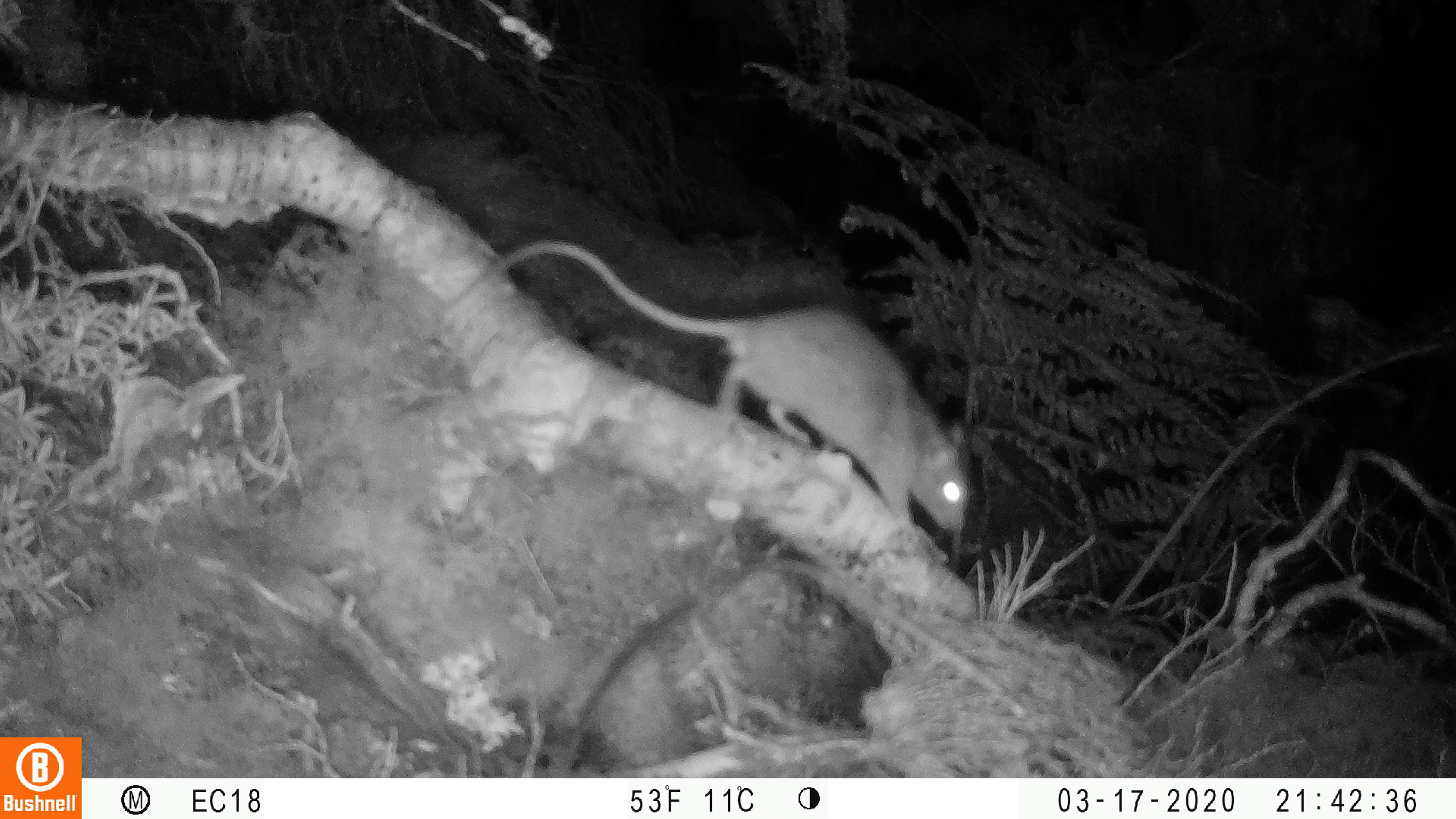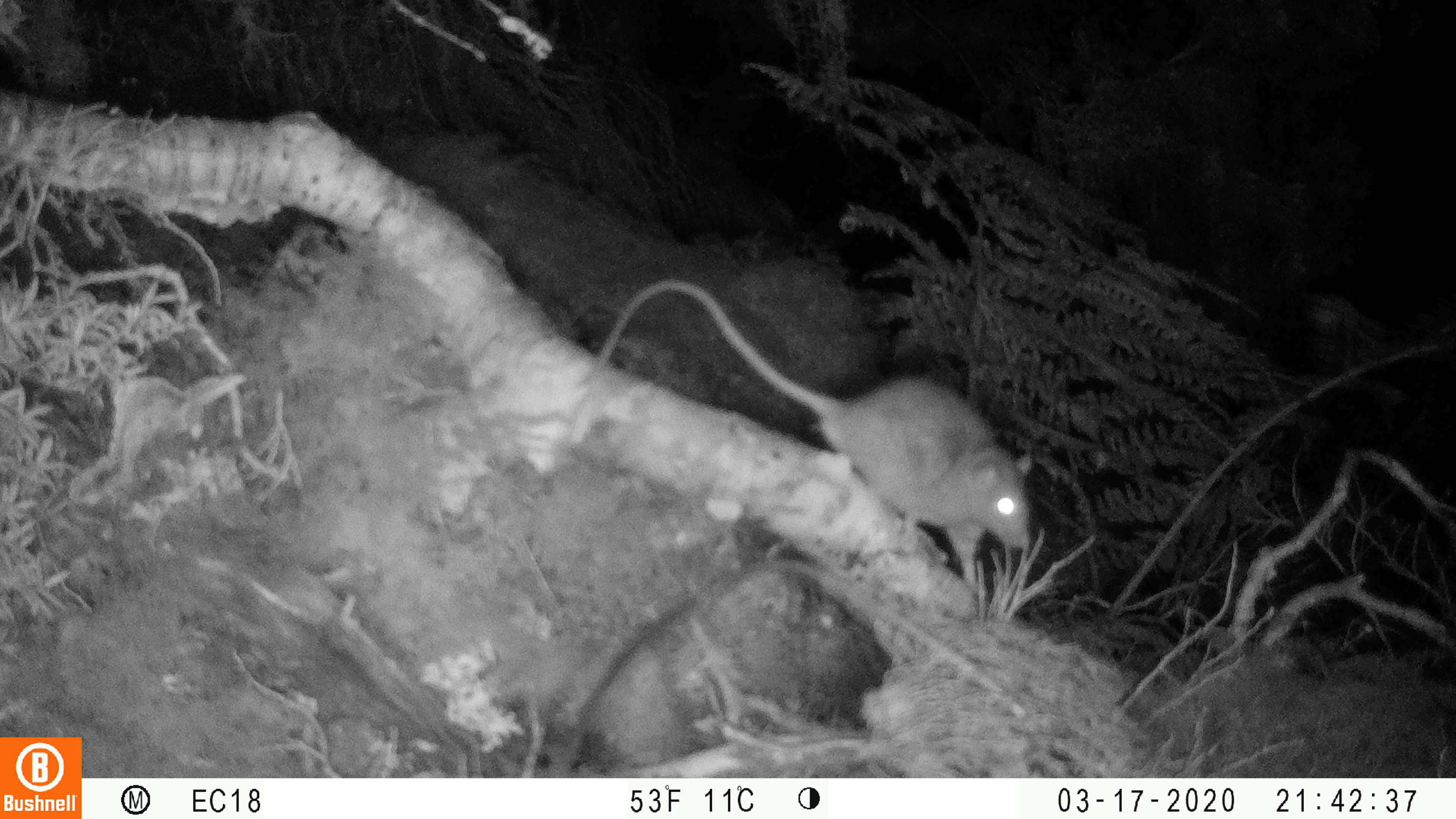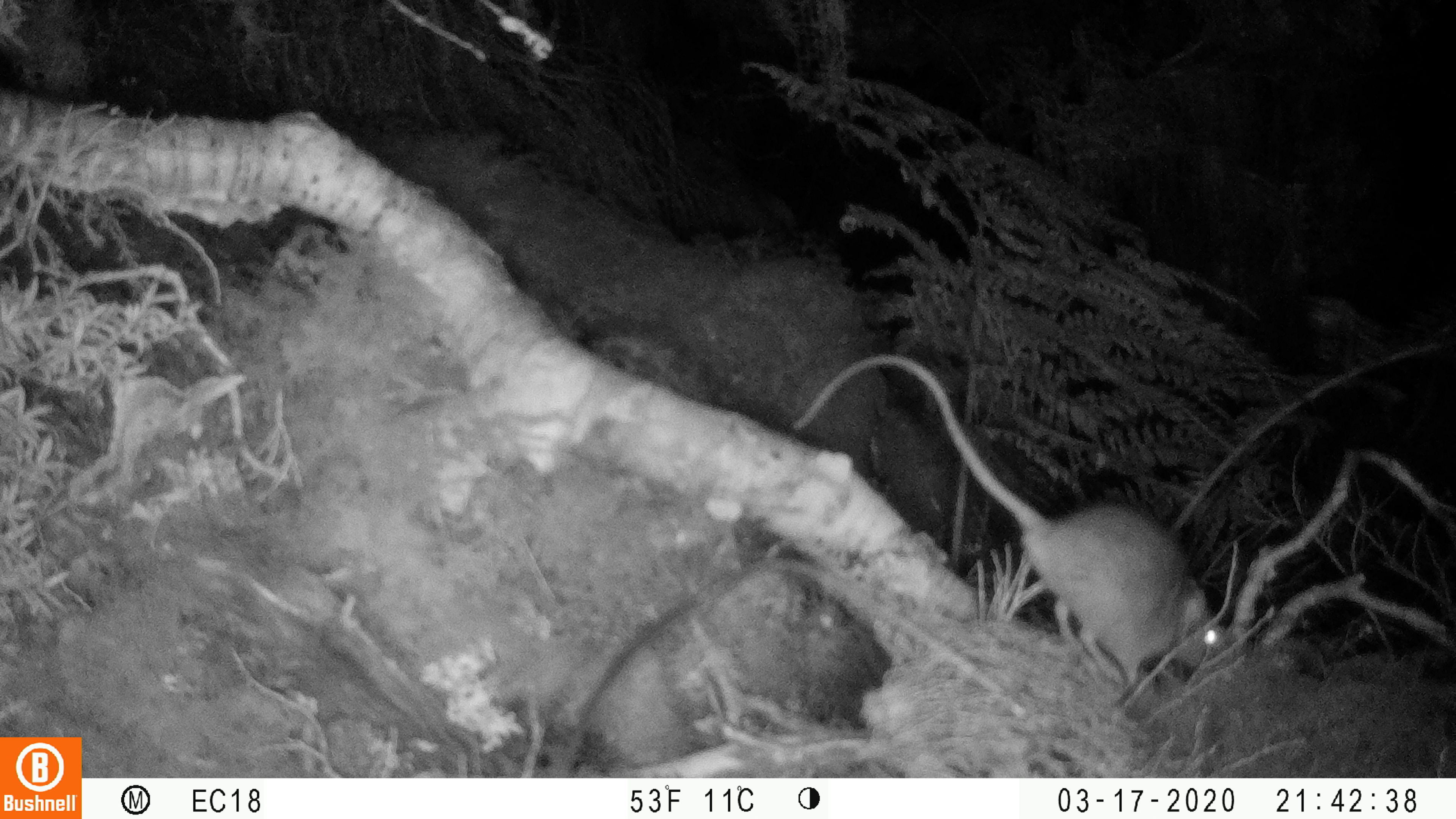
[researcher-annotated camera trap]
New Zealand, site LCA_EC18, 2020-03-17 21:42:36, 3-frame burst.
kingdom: Animalia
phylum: Chordata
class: Mammalia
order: Rodentia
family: Muridae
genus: Rattus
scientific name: Rattus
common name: rat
Rat (Rattus).